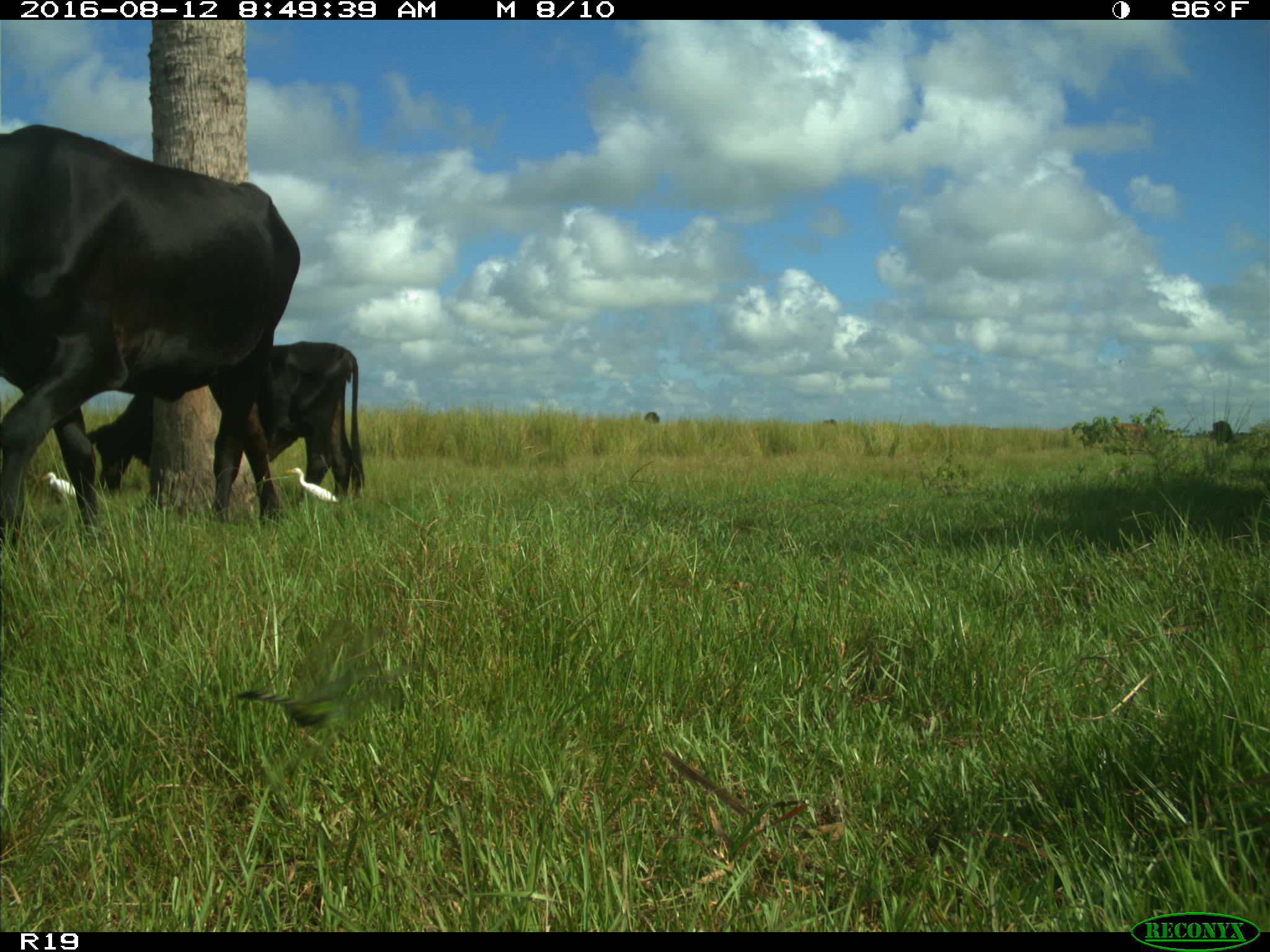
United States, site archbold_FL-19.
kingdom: Animalia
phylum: Chordata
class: Mammalia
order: Artiodactyla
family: Bovidae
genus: Bos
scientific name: Bos taurus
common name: domestic cow